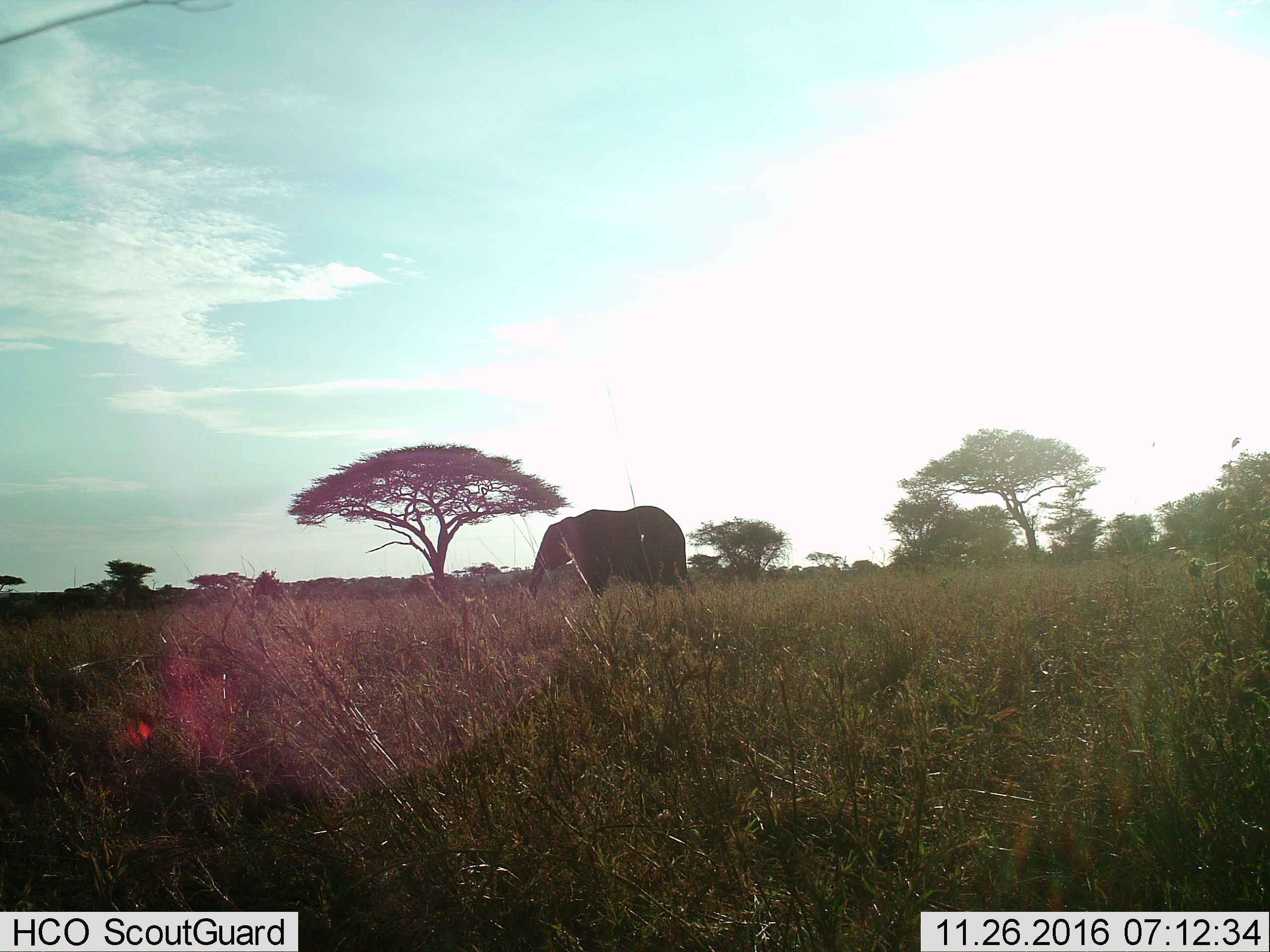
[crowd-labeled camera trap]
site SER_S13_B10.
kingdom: Animalia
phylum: Chordata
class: Mammalia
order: Proboscidea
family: Elephantidae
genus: Loxodonta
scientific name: Loxodonta africana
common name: african bush elephant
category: elephant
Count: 1.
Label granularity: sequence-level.